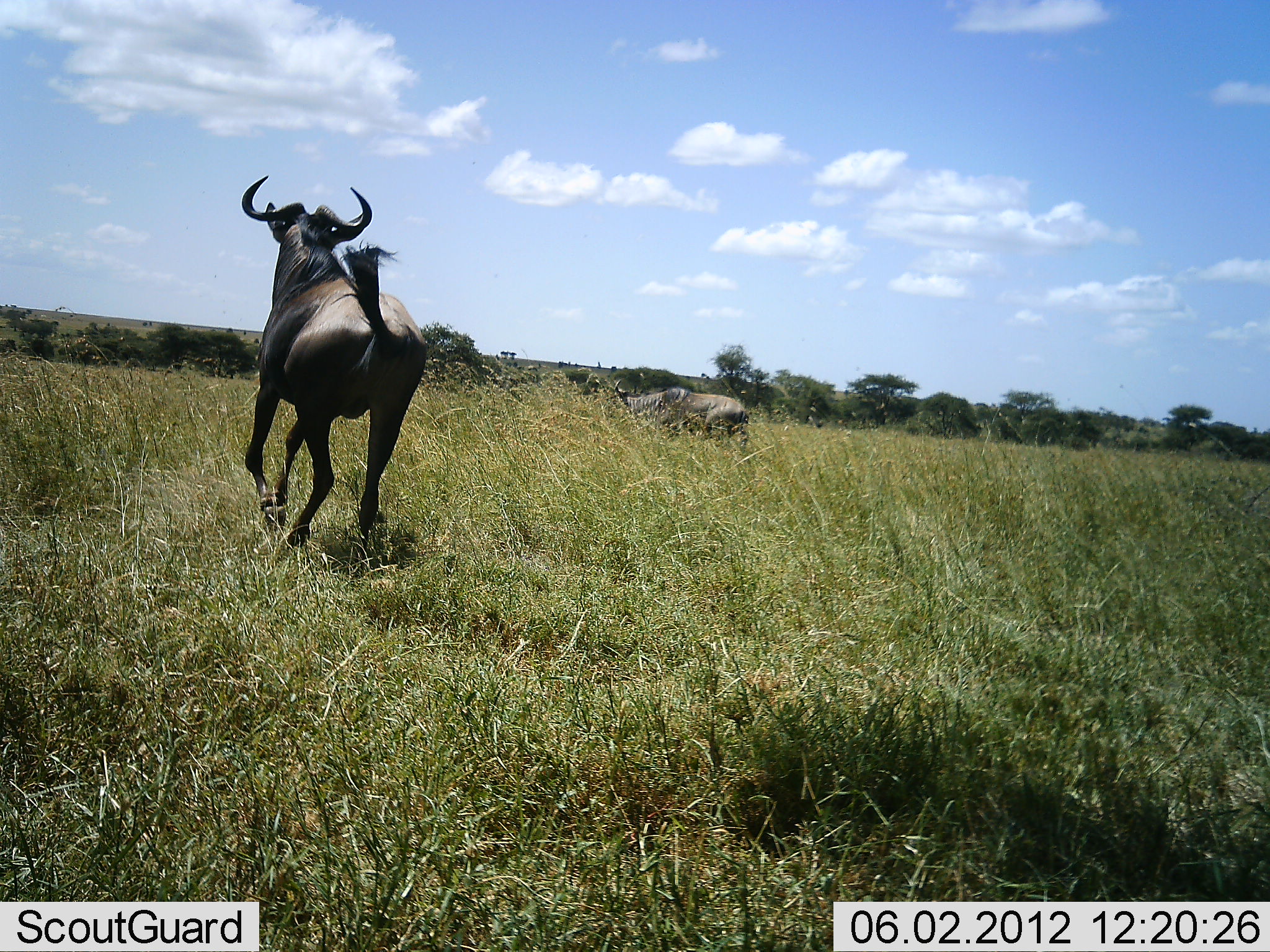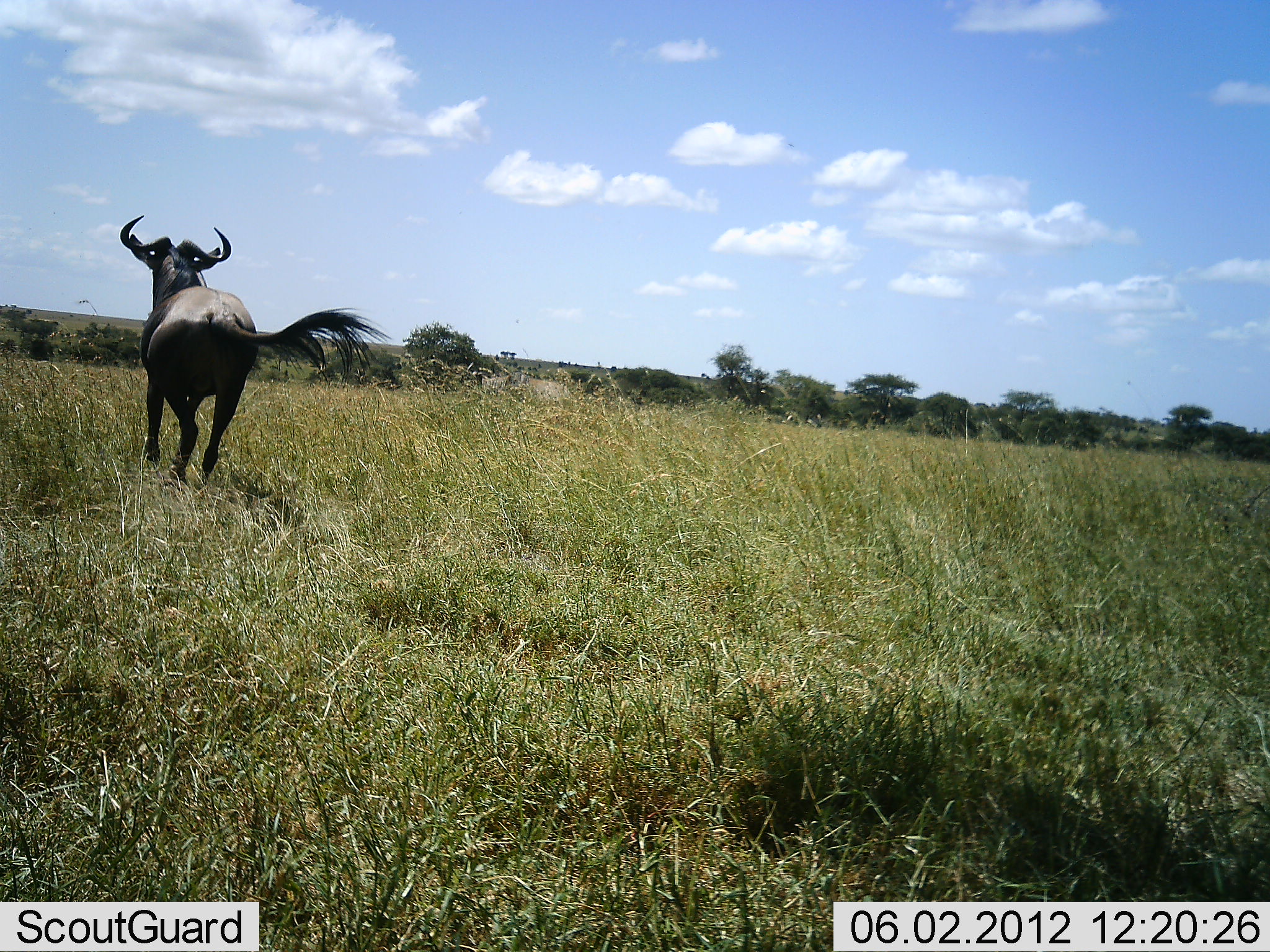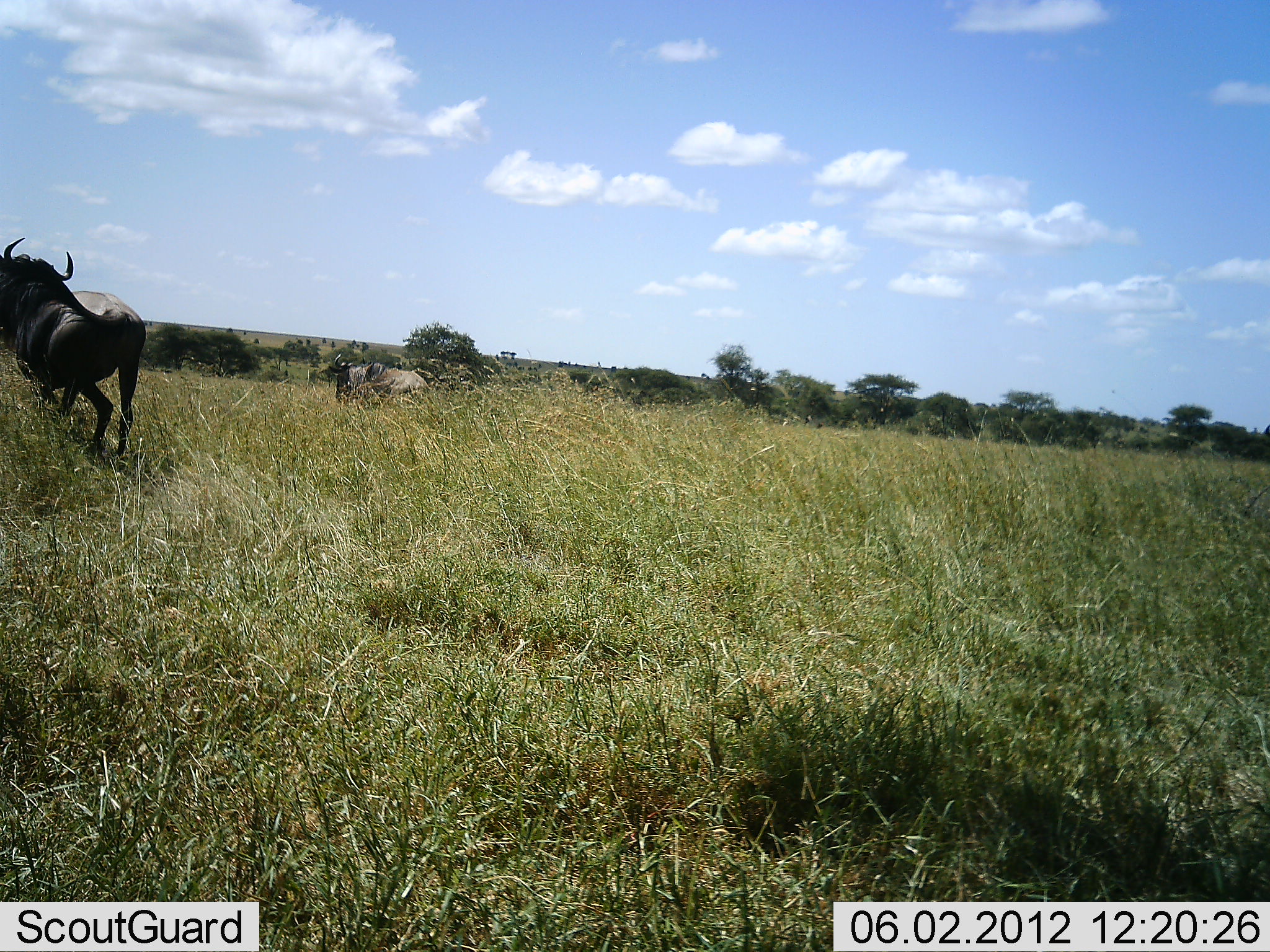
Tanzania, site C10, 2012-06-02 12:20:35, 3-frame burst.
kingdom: Animalia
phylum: Chordata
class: Mammalia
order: Artiodactyla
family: Bovidae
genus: Connochaetes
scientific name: Connochaetes taurinus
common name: blue wildebeest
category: wildebeest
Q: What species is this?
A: Wildebeest (blue wildebeest) (Connochaetes taurinus).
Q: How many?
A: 2.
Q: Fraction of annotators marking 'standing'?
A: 0%.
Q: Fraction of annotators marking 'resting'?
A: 0%.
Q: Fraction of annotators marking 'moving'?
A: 100%.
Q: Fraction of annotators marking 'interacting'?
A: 10%.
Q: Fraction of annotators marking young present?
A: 0%.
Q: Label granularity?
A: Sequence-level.